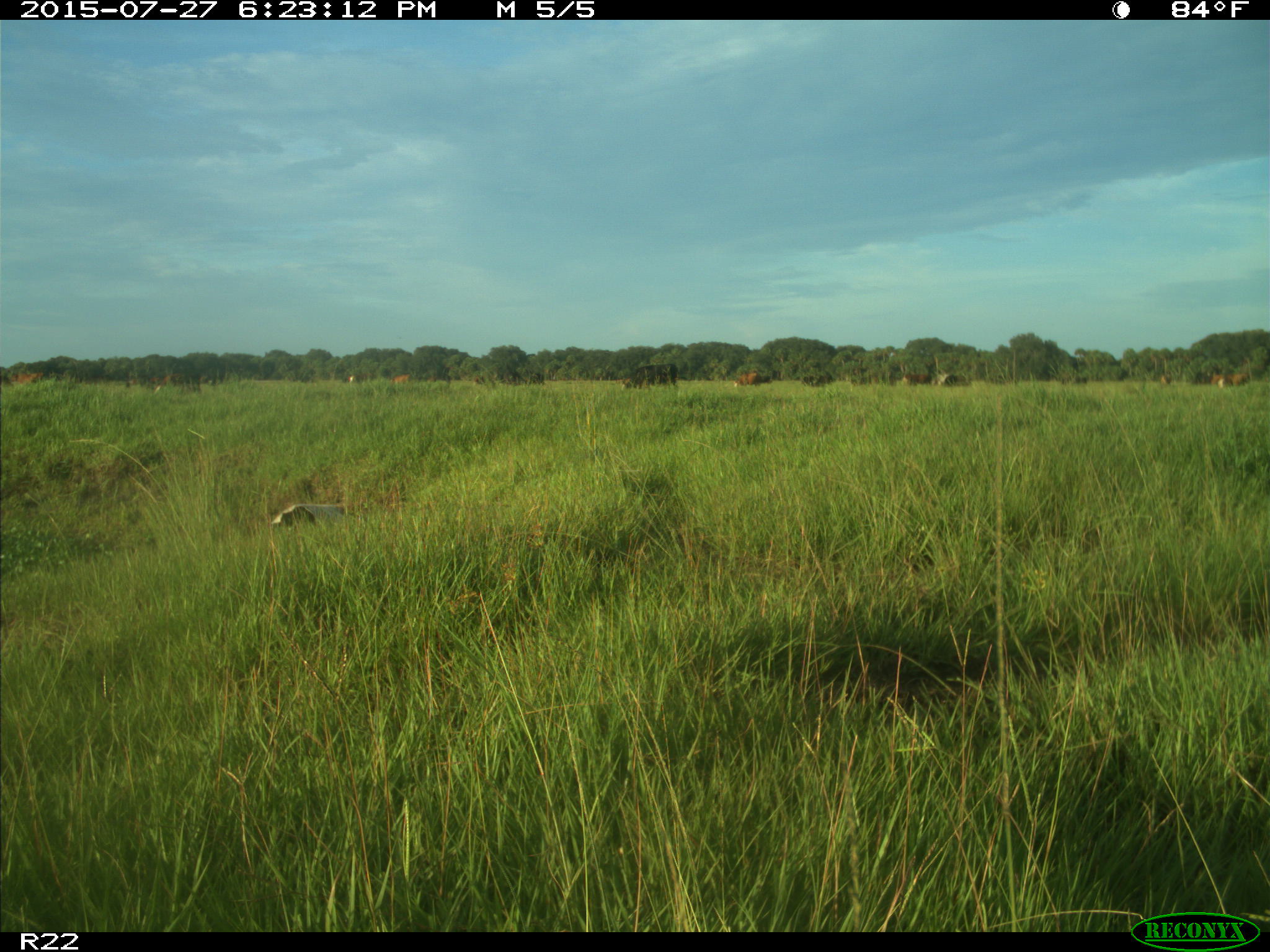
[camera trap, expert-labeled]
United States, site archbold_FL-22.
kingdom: Animalia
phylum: Chordata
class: Mammalia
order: Artiodactyla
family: Bovidae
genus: Bos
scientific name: Bos taurus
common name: domestic cow